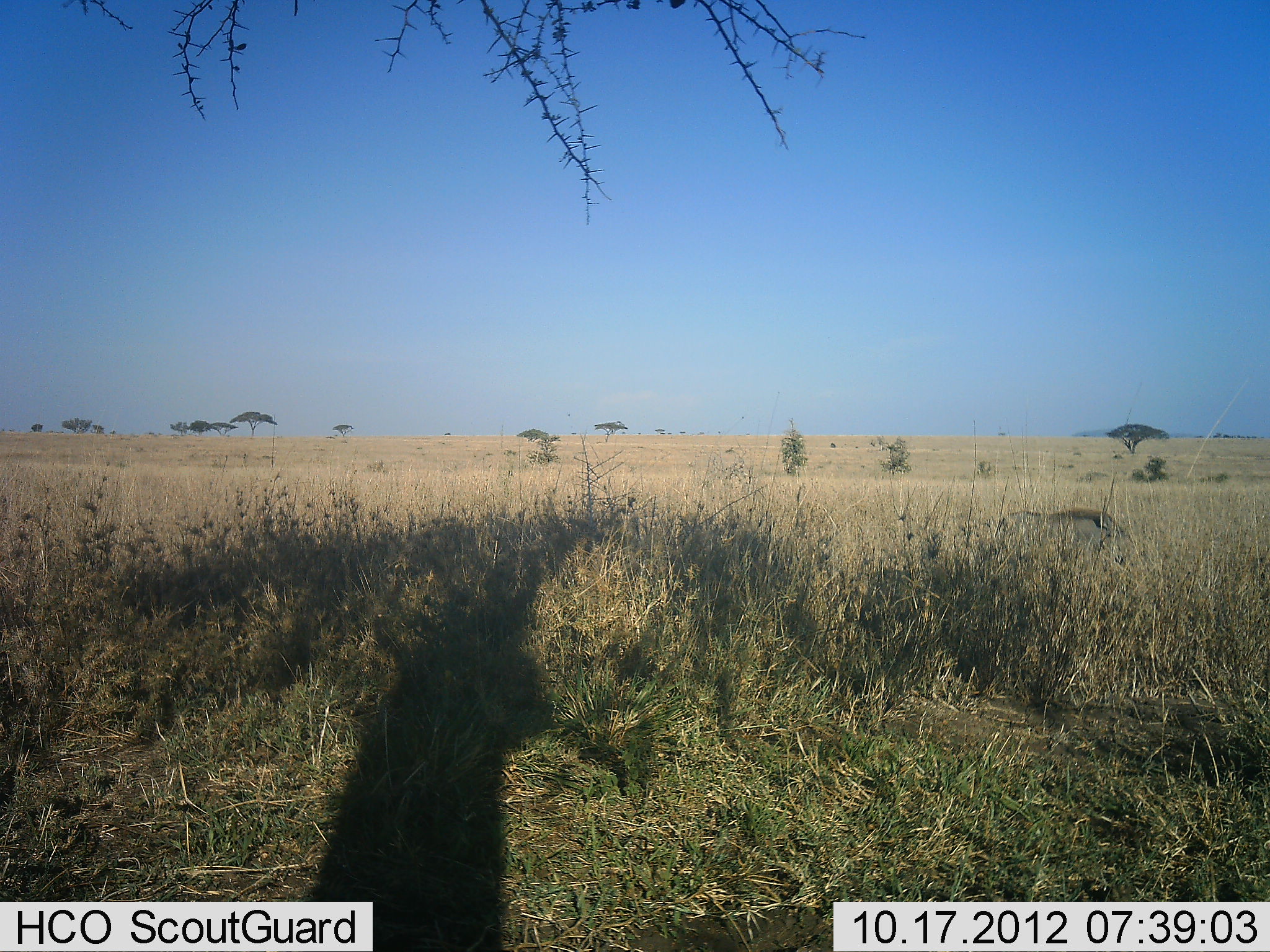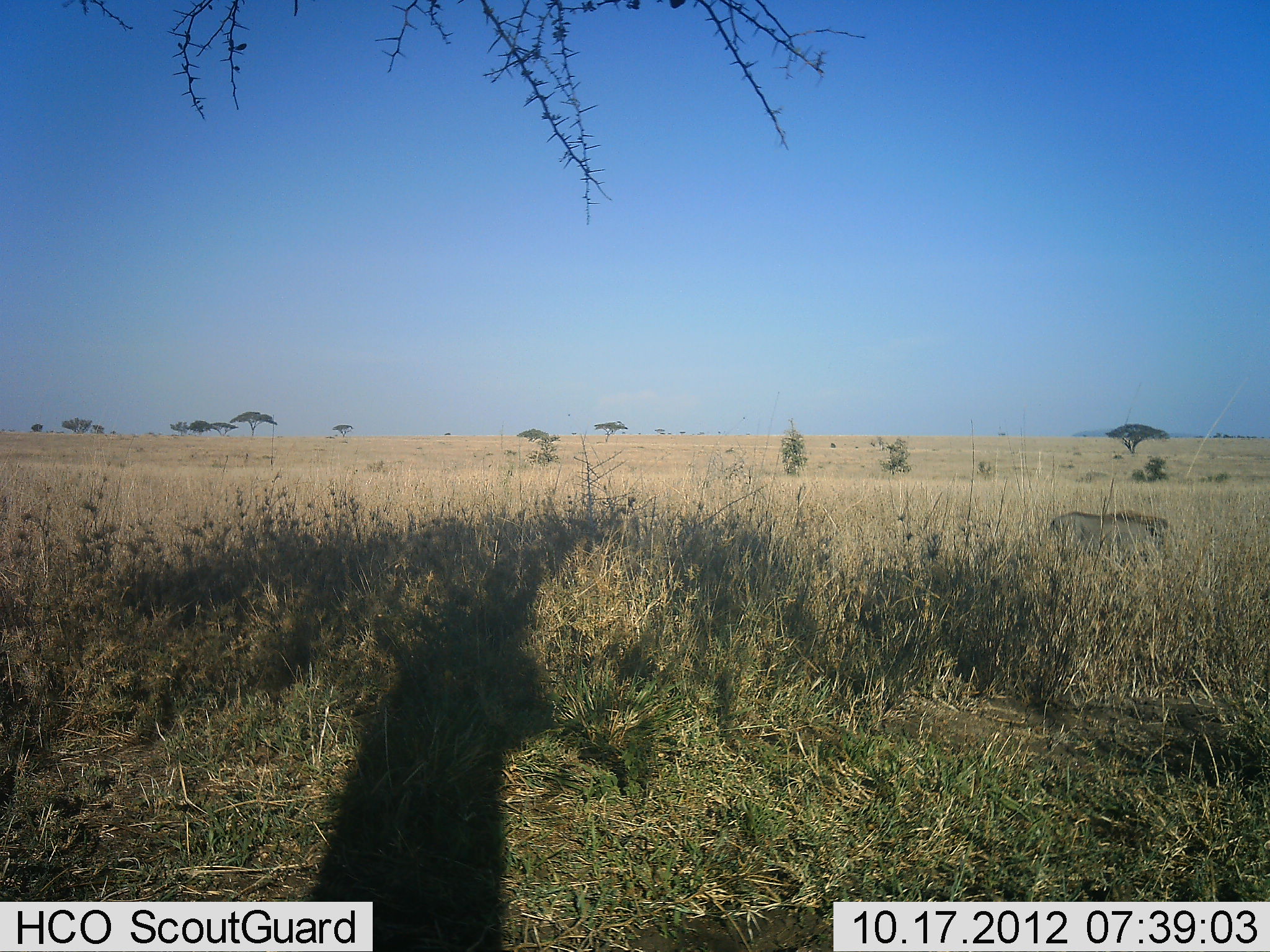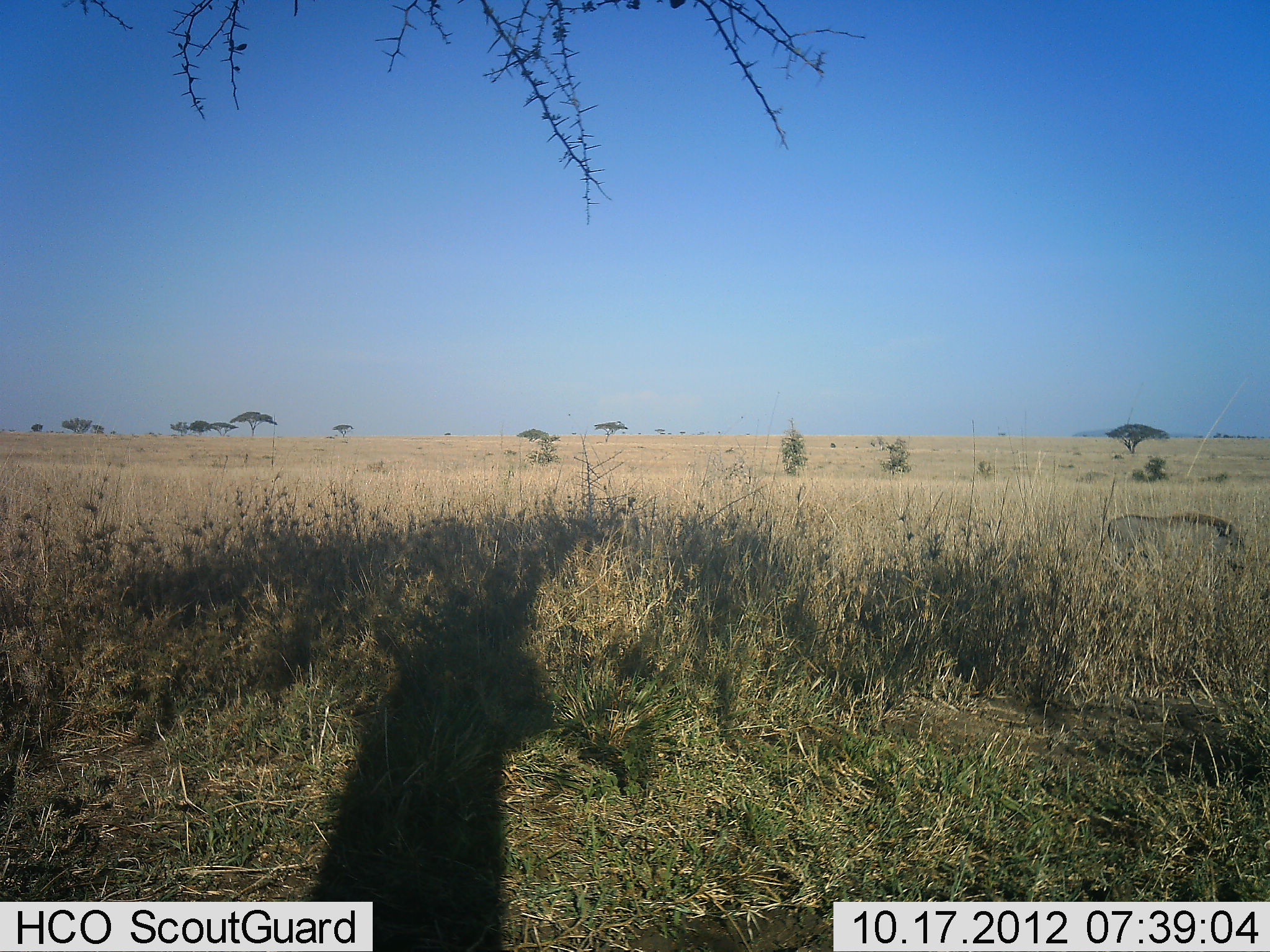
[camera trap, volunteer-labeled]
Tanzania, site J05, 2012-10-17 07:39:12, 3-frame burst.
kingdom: Animalia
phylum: Chordata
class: Mammalia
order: Artiodactyla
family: Suidae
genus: Phacochoerus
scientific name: Phacochoerus africanus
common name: warthog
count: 1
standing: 0%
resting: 0%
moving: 100%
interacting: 0%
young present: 0%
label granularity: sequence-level